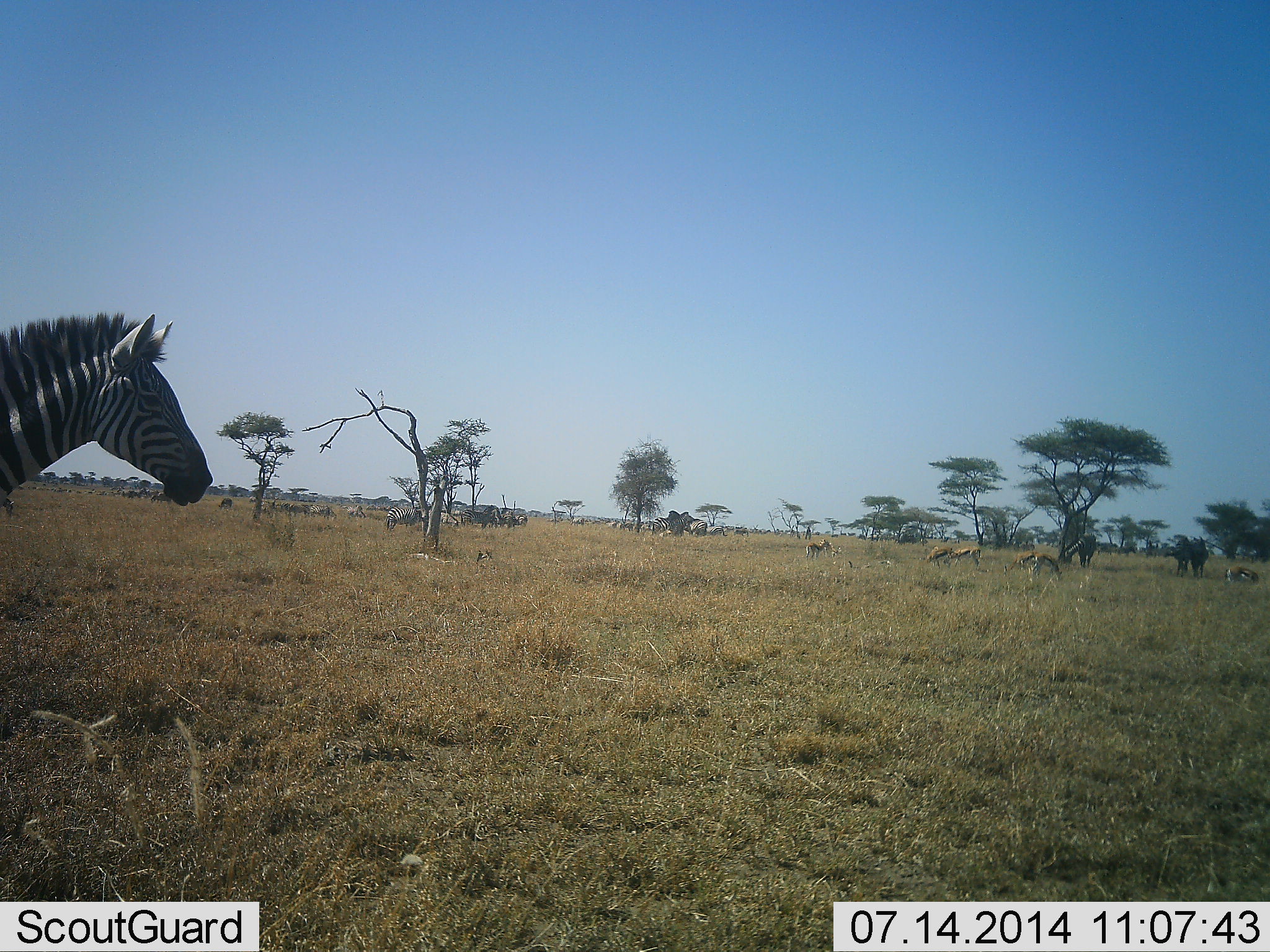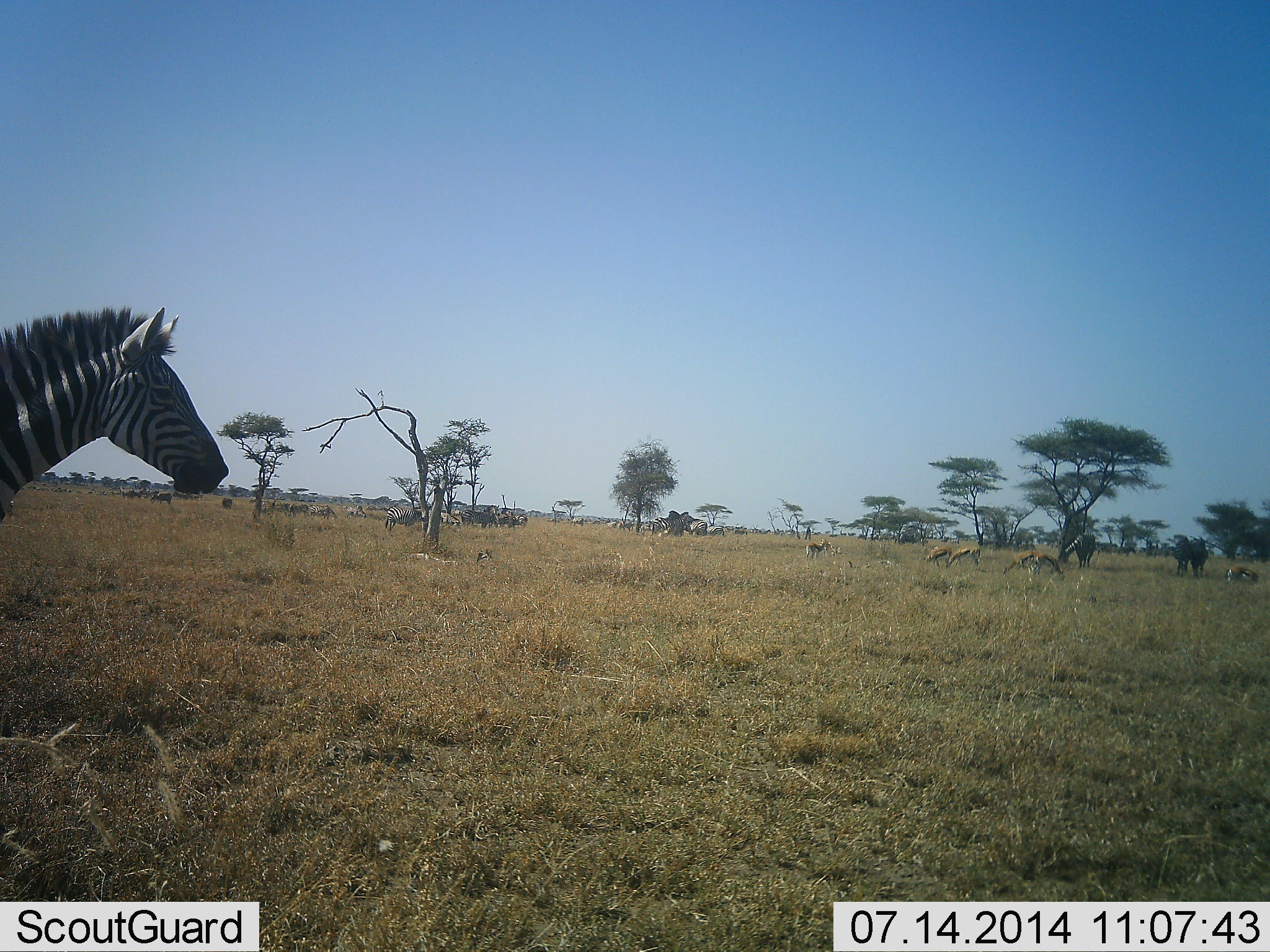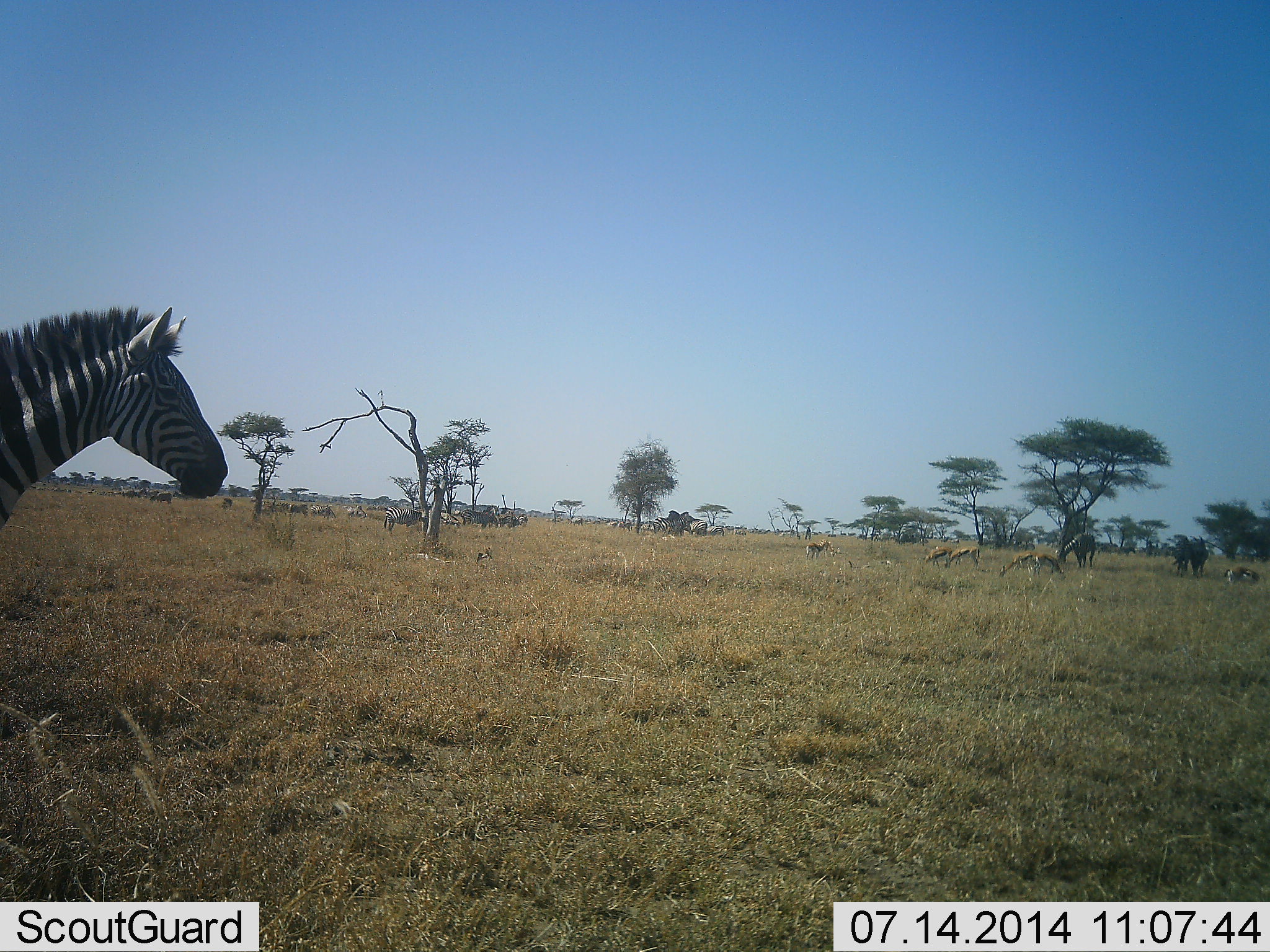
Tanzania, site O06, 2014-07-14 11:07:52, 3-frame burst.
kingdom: Animalia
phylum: Chordata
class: Mammalia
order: Artiodactyla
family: Bovidae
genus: Eudorcas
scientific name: Eudorcas thomsonii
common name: thomson's gazelle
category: gazellethomsons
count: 6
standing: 58%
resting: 8%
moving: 8%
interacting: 0%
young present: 0%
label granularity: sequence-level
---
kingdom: Animalia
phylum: Chordata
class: Mammalia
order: Perissodactyla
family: Equidae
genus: Equus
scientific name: Equus quagga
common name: plains zebra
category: zebra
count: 2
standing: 86%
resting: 5%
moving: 32%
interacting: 0%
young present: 0%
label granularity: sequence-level